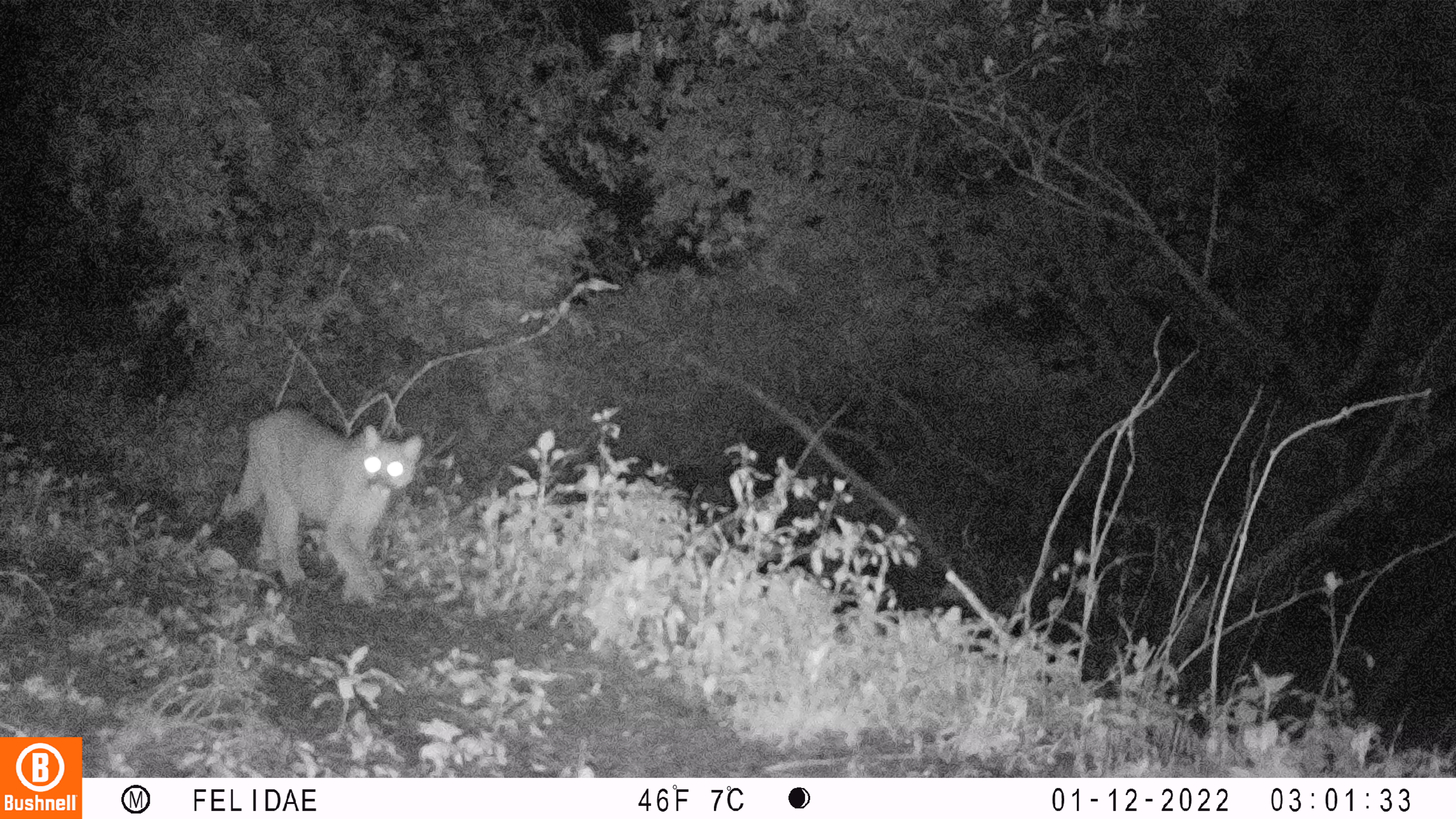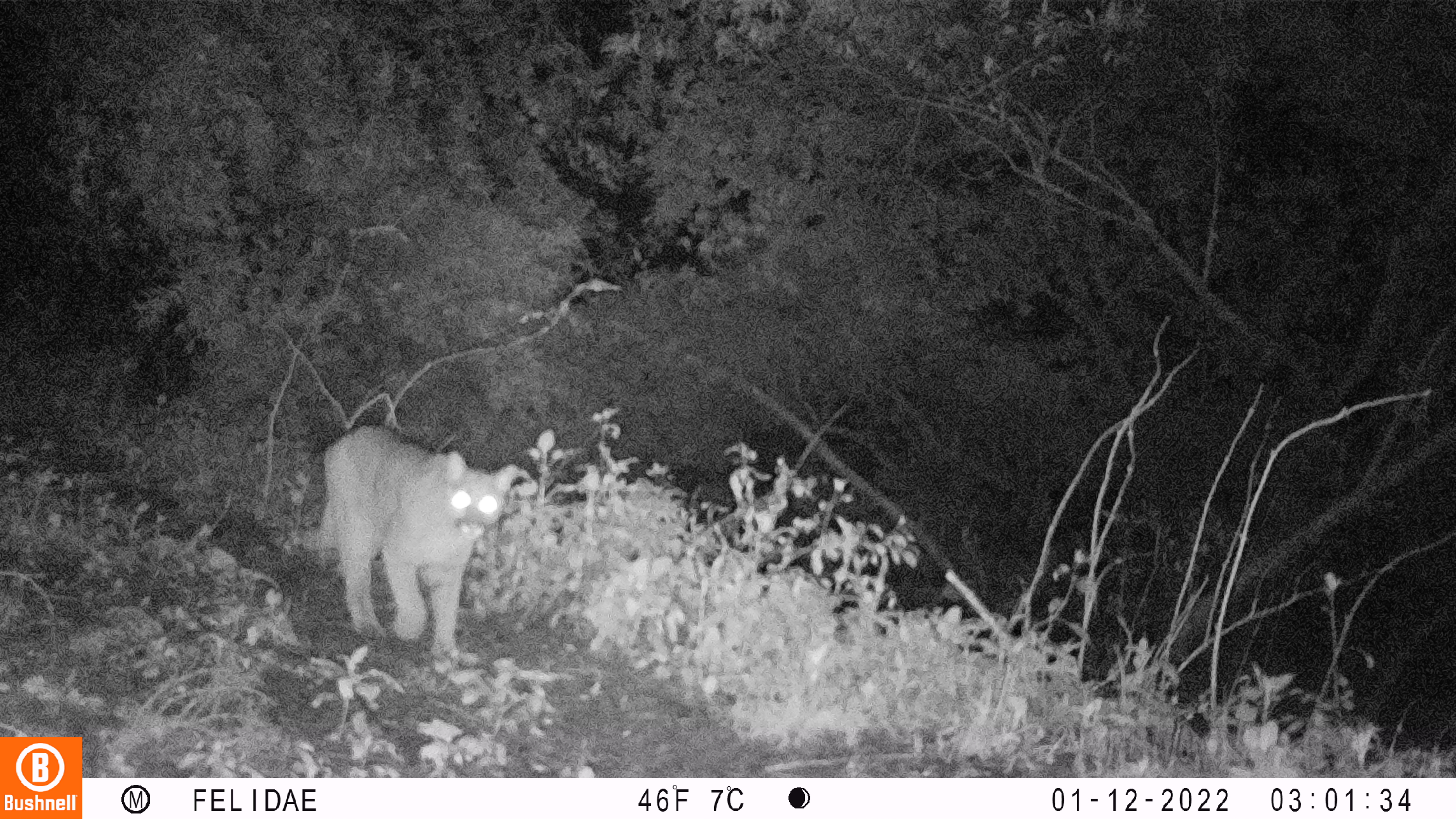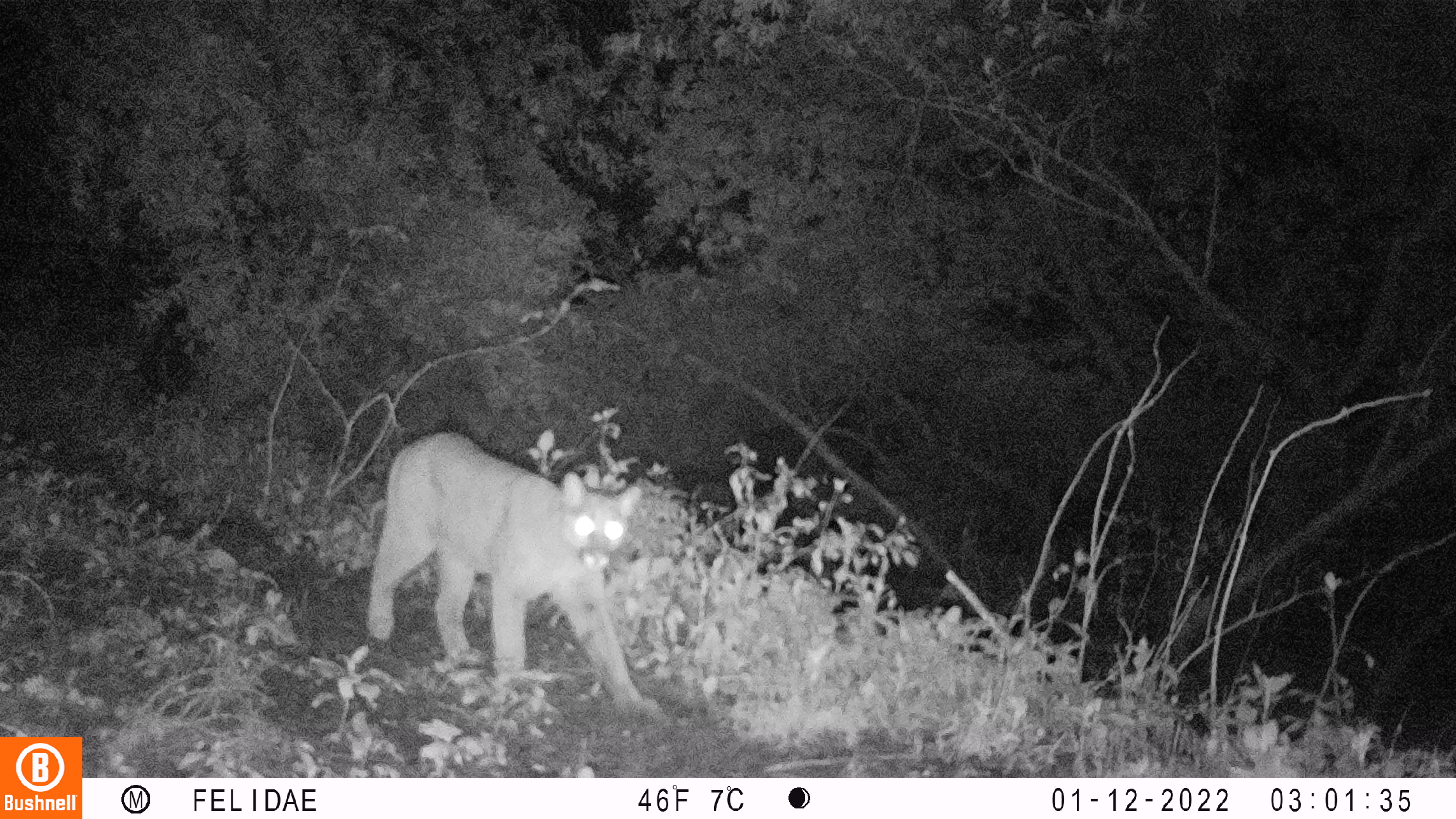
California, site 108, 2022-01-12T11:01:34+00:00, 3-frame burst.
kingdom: Animalia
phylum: Chordata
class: Mammalia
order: Carnivora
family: Felidae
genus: Puma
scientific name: Puma concolor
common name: puma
Puma (Puma concolor).